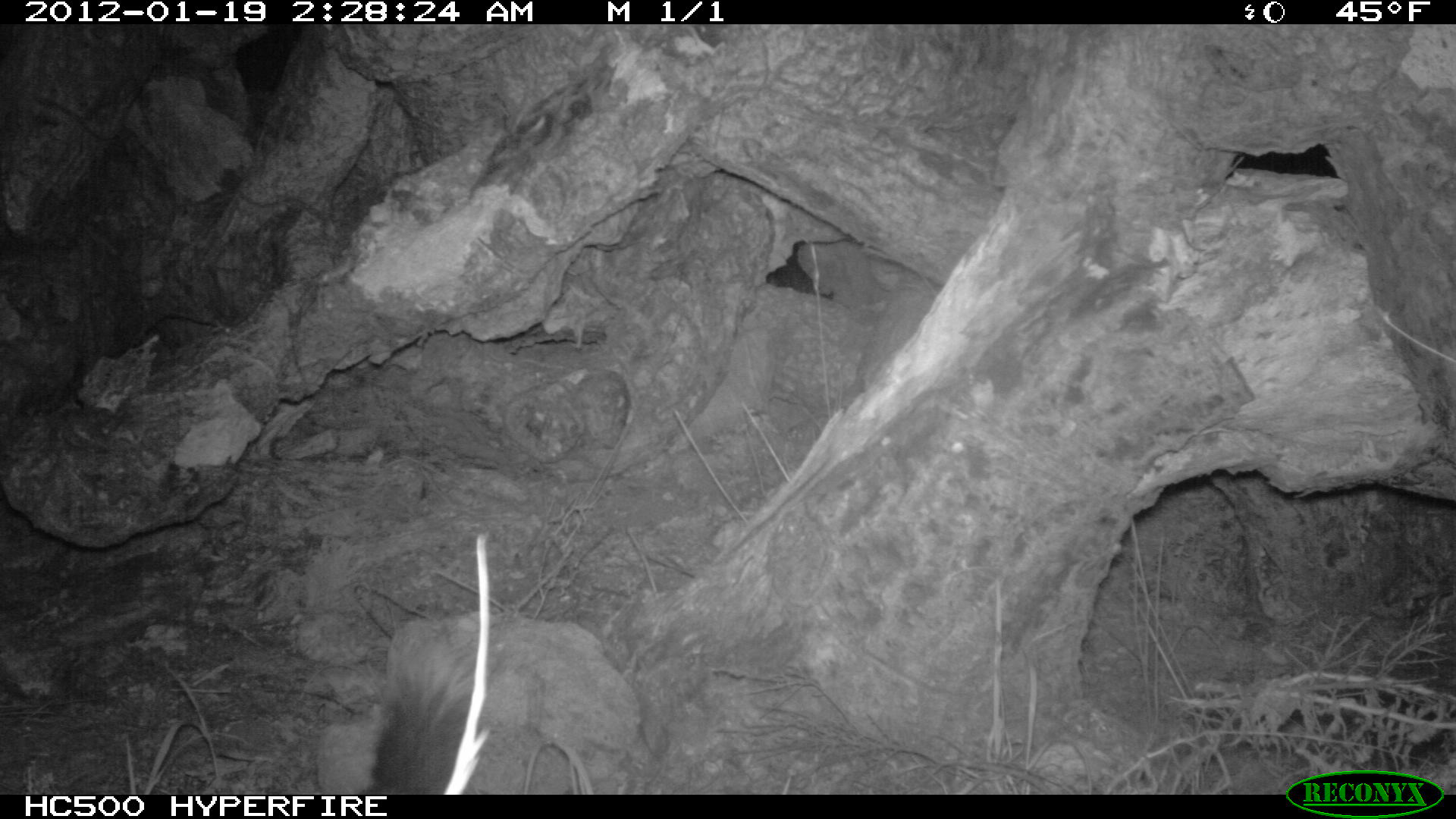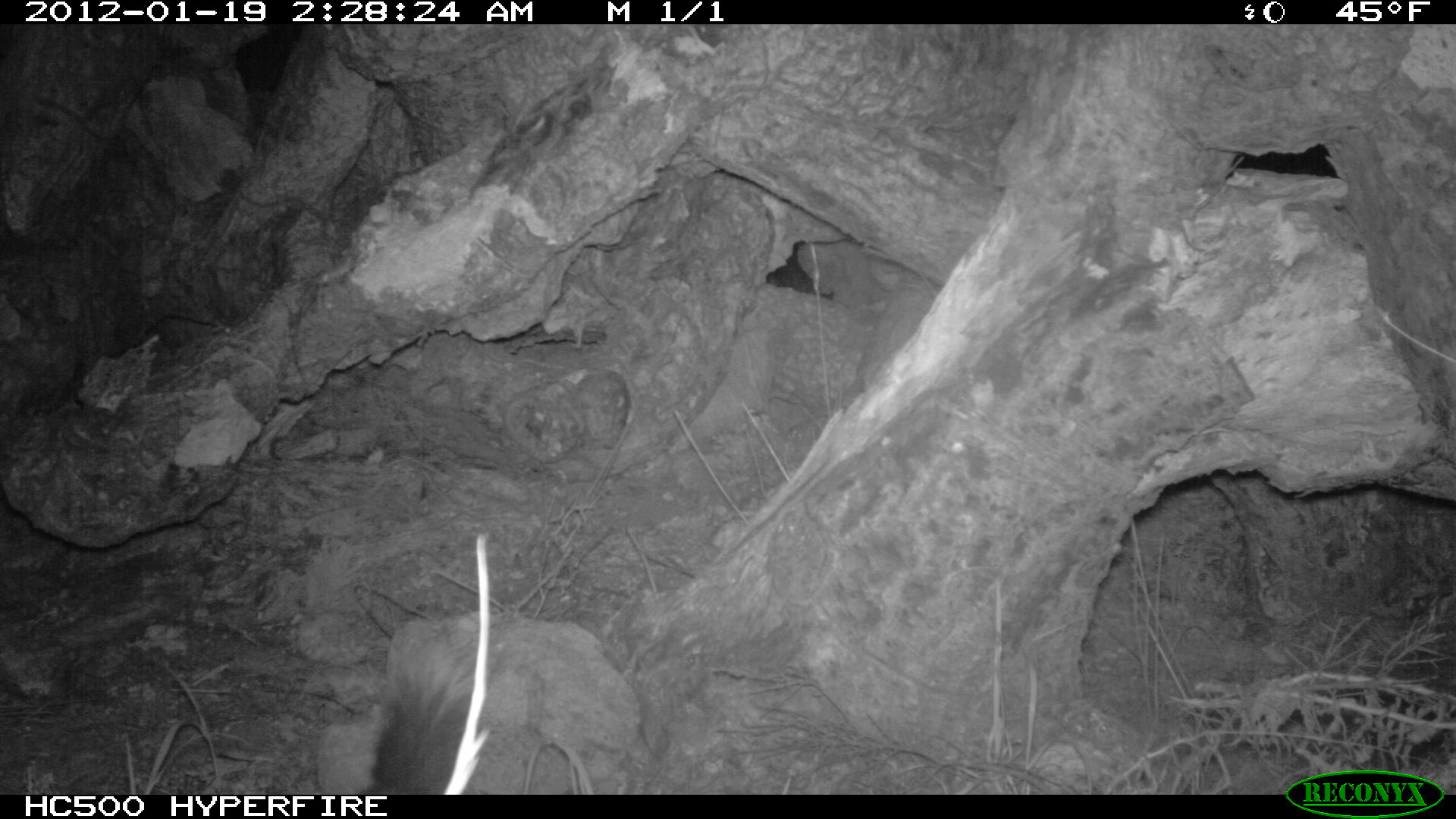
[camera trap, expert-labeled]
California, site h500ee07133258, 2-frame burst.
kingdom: Animalia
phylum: Chordata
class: Mammalia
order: Carnivora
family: Canidae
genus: Urocyon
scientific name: Urocyon littoralis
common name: island fox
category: fox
Fox (island fox) (Urocyon littoralis).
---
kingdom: Animalia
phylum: Chordata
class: Mammalia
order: Carnivora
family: Mephitidae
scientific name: Mephitidae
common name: skunk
Skunk (Mephitidae).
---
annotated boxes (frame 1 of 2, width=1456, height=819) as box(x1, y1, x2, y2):
fox: box(352, 620, 509, 793)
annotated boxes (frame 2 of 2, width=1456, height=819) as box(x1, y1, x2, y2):
skunk: box(353, 620, 497, 792)